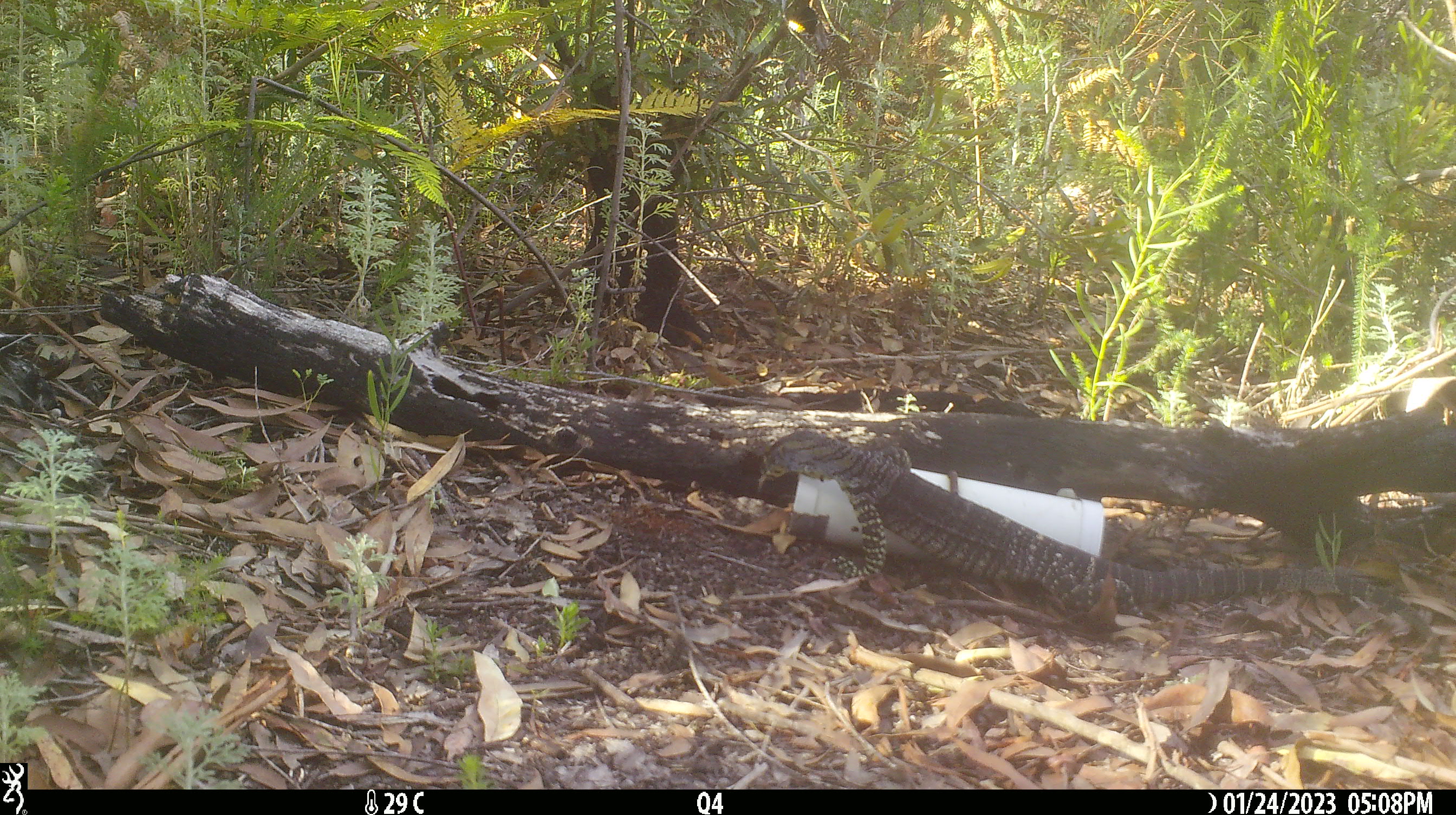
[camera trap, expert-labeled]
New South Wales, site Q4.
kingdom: Animalia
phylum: Chordata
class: Reptilia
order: Squamata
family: Varanidae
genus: Varanus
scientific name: Varanus varius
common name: lace monitor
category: goanna